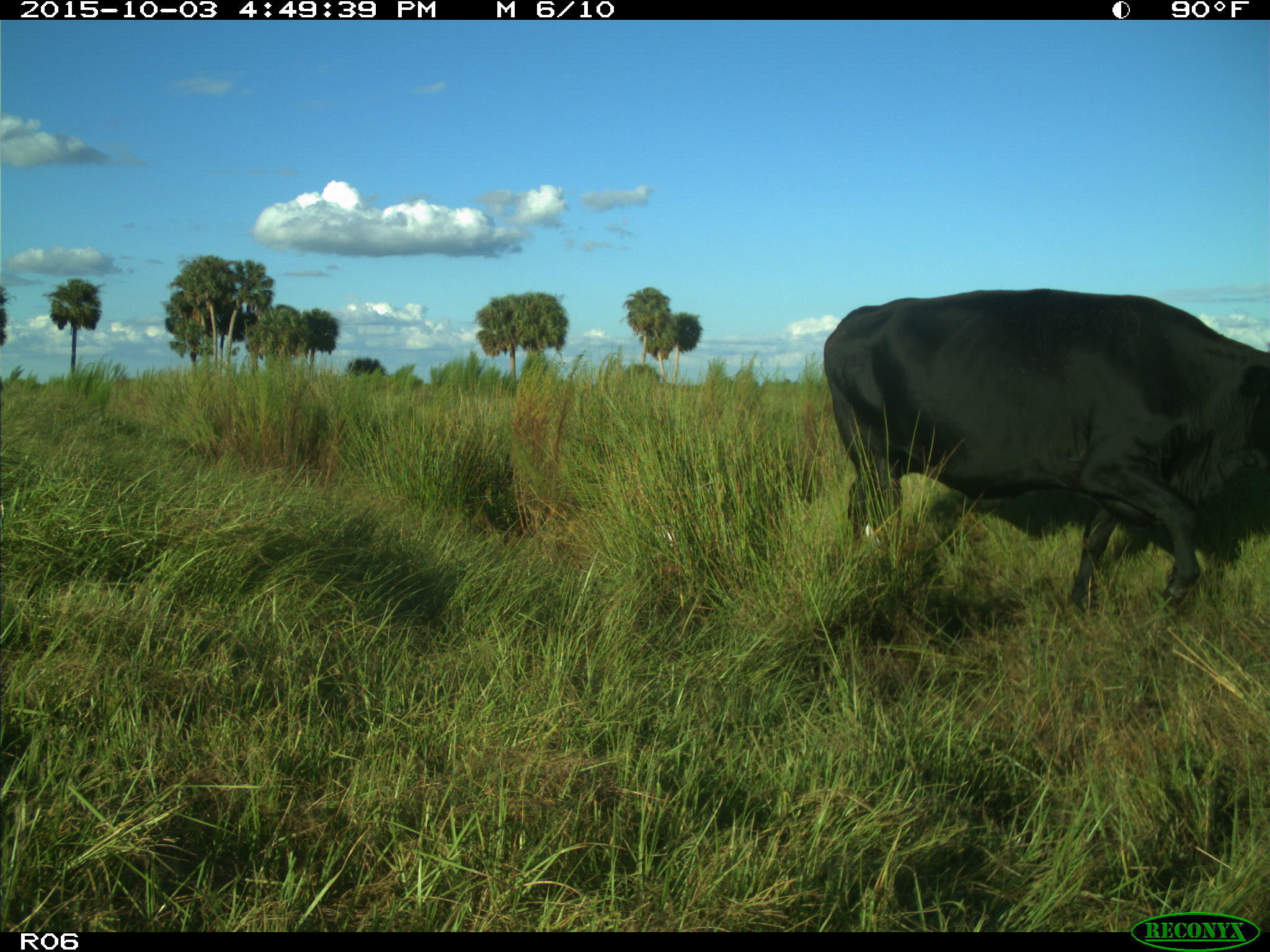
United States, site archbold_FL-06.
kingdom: Animalia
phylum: Chordata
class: Mammalia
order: Artiodactyla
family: Bovidae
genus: Bos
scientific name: Bos taurus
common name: domestic cow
Bos taurus (domestic cow).